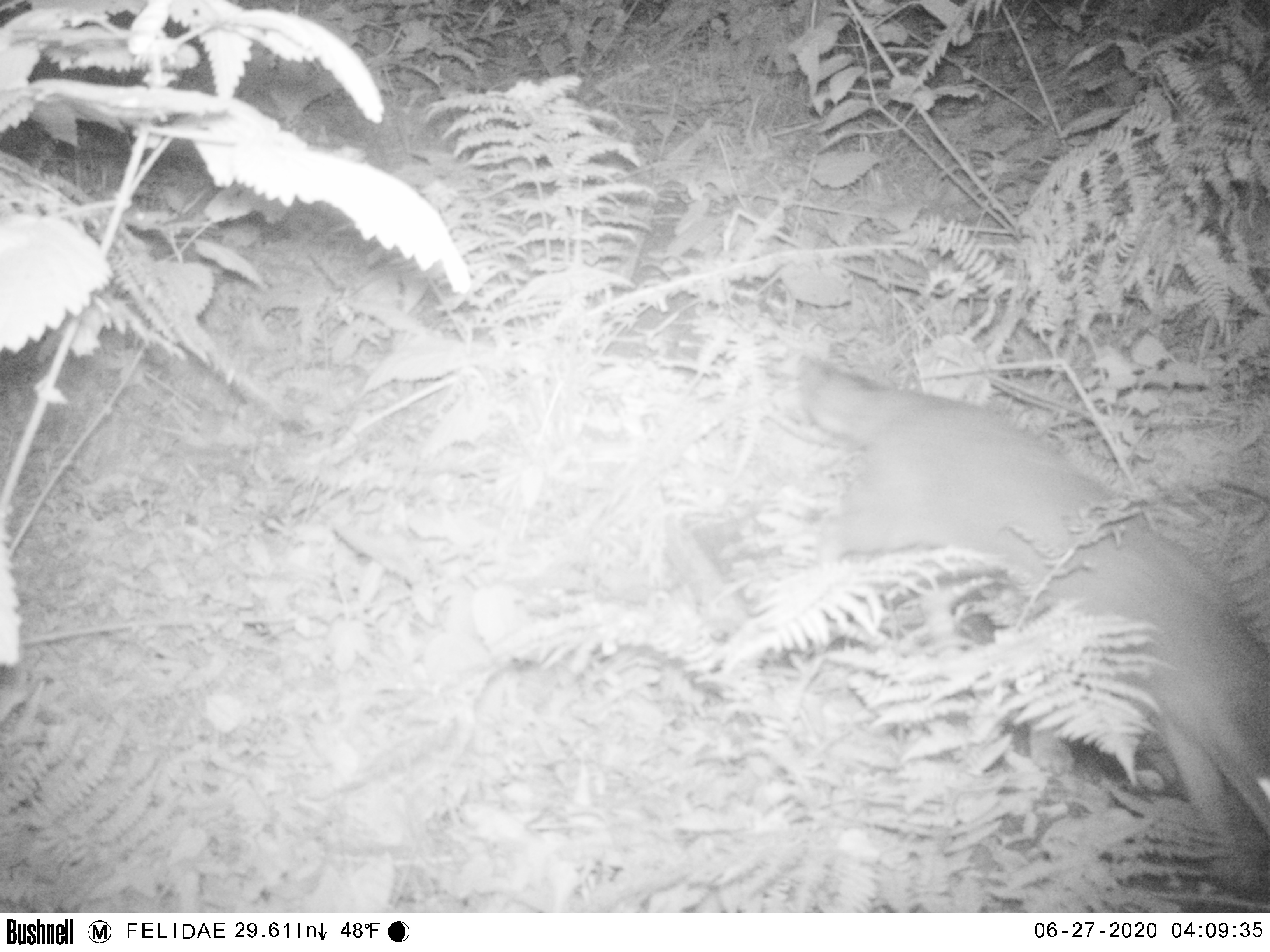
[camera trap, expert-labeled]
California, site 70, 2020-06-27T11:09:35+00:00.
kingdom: Animalia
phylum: Chordata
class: Mammalia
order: Carnivora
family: Canidae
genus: Urocyon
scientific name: Urocyon cinereoargenteus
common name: gray fox